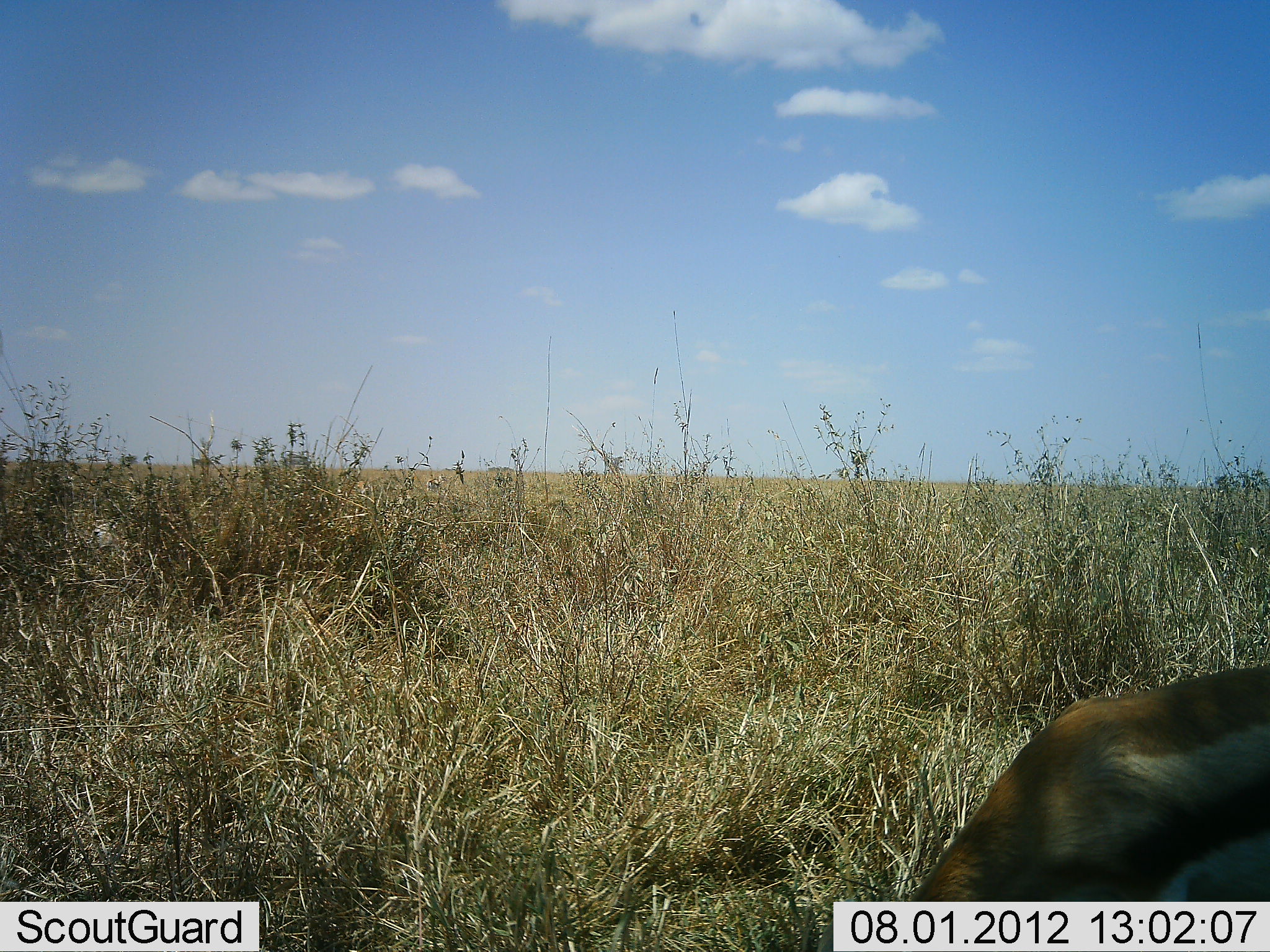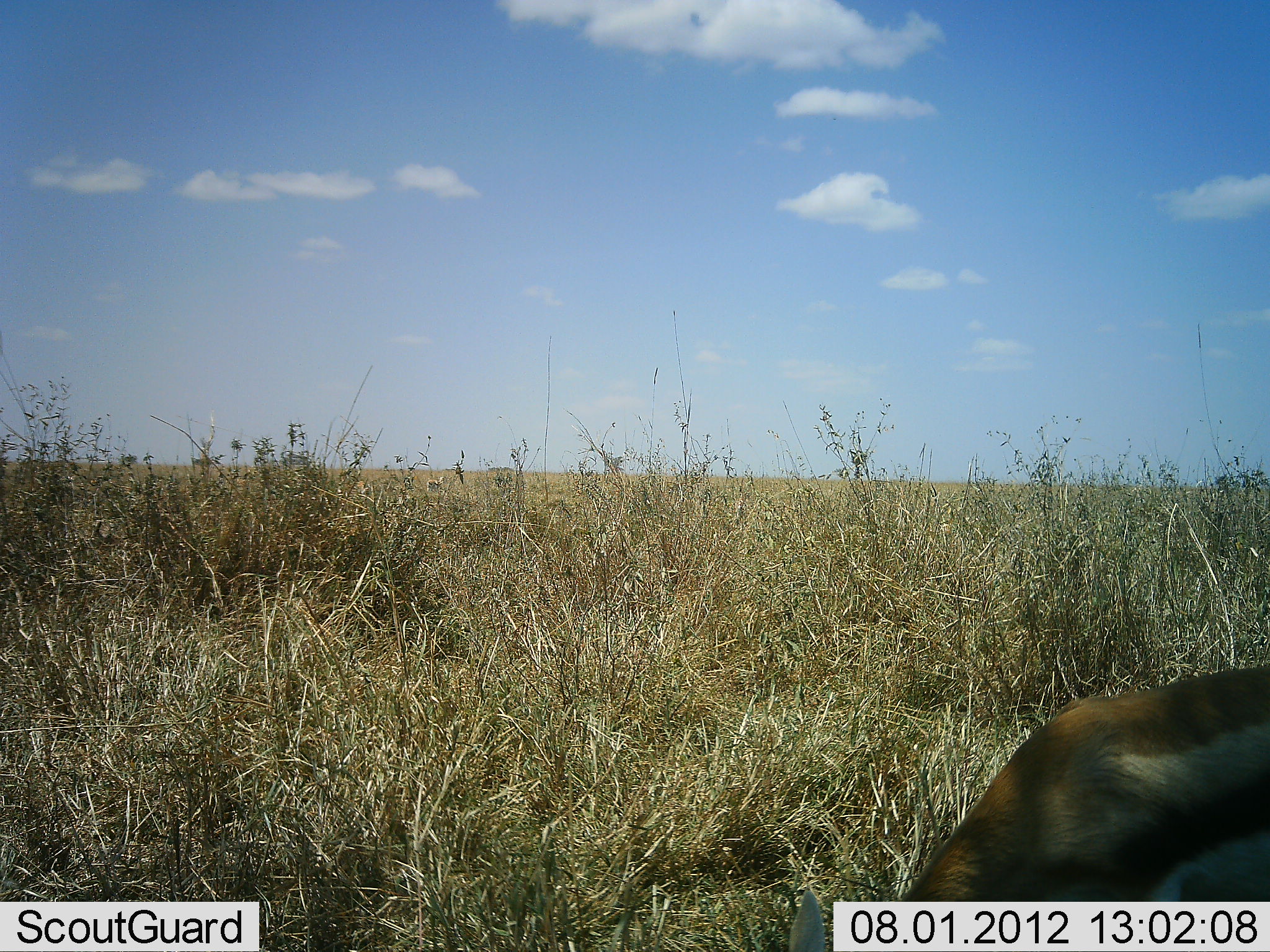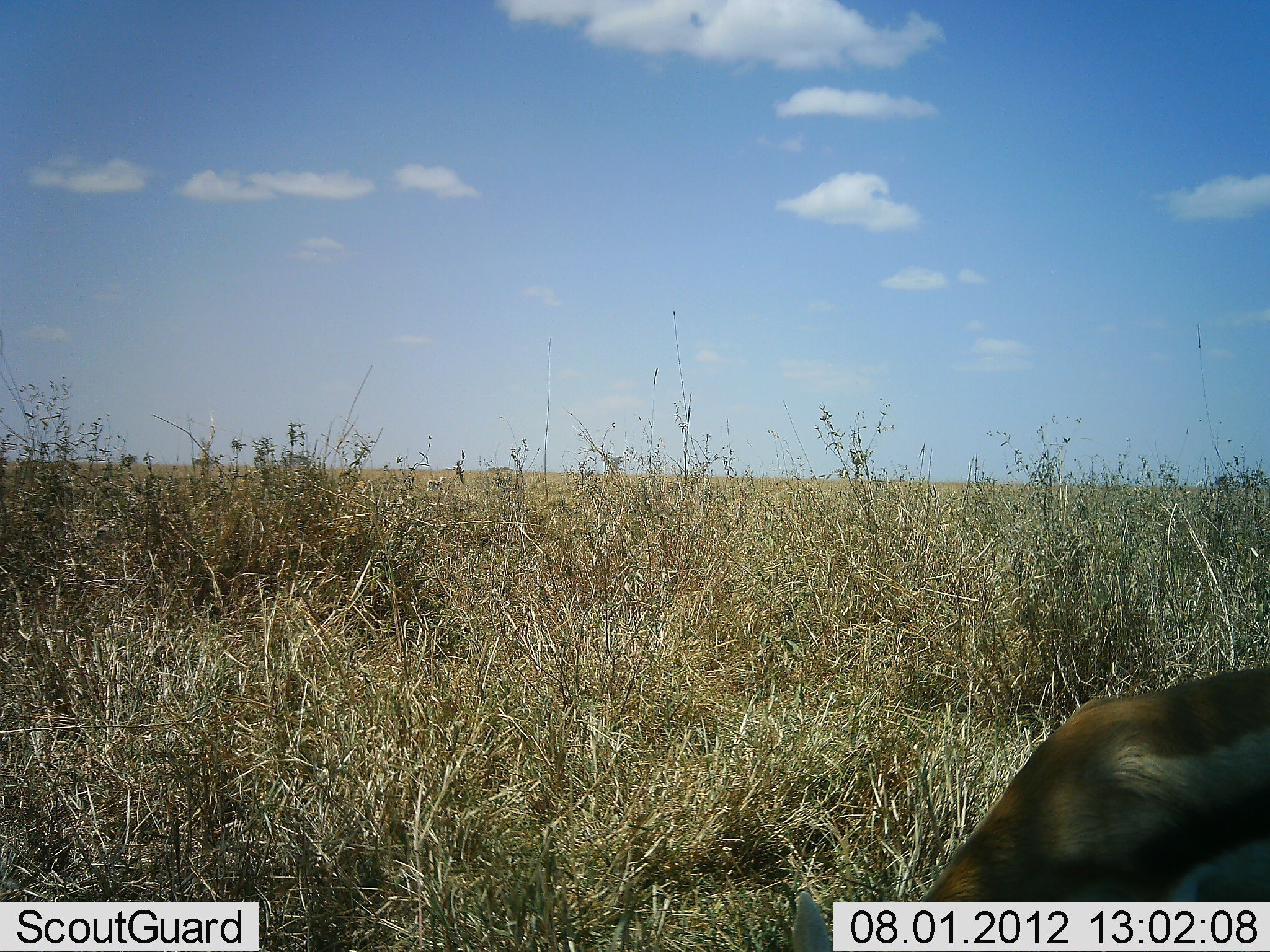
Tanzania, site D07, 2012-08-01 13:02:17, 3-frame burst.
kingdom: Animalia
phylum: Chordata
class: Mammalia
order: Artiodactyla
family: Bovidae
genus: Eudorcas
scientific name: Eudorcas thomsonii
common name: thomson's gazelle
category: gazellethomsons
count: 1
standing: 45%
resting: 0%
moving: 0%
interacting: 0%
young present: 0%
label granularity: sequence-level